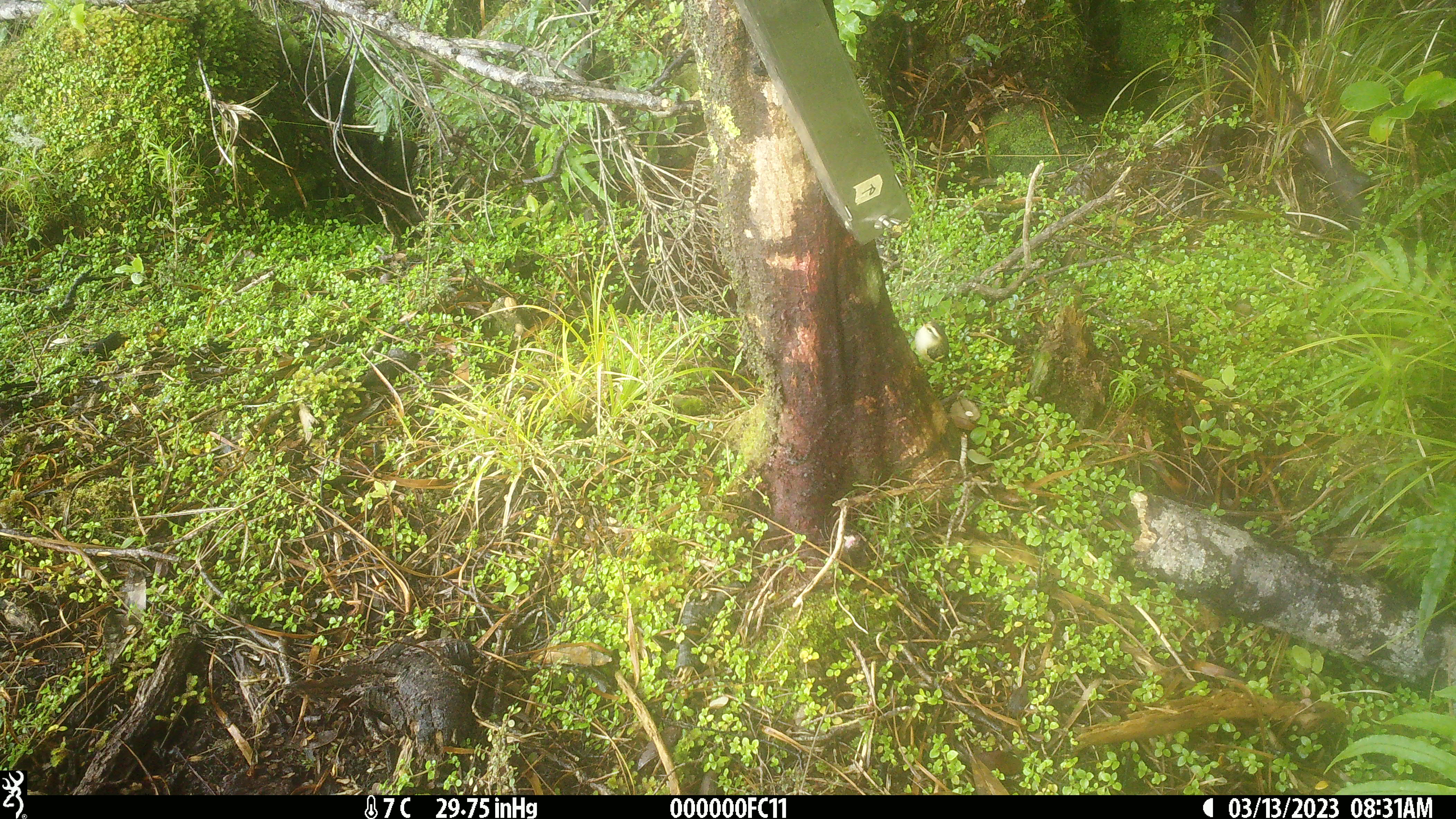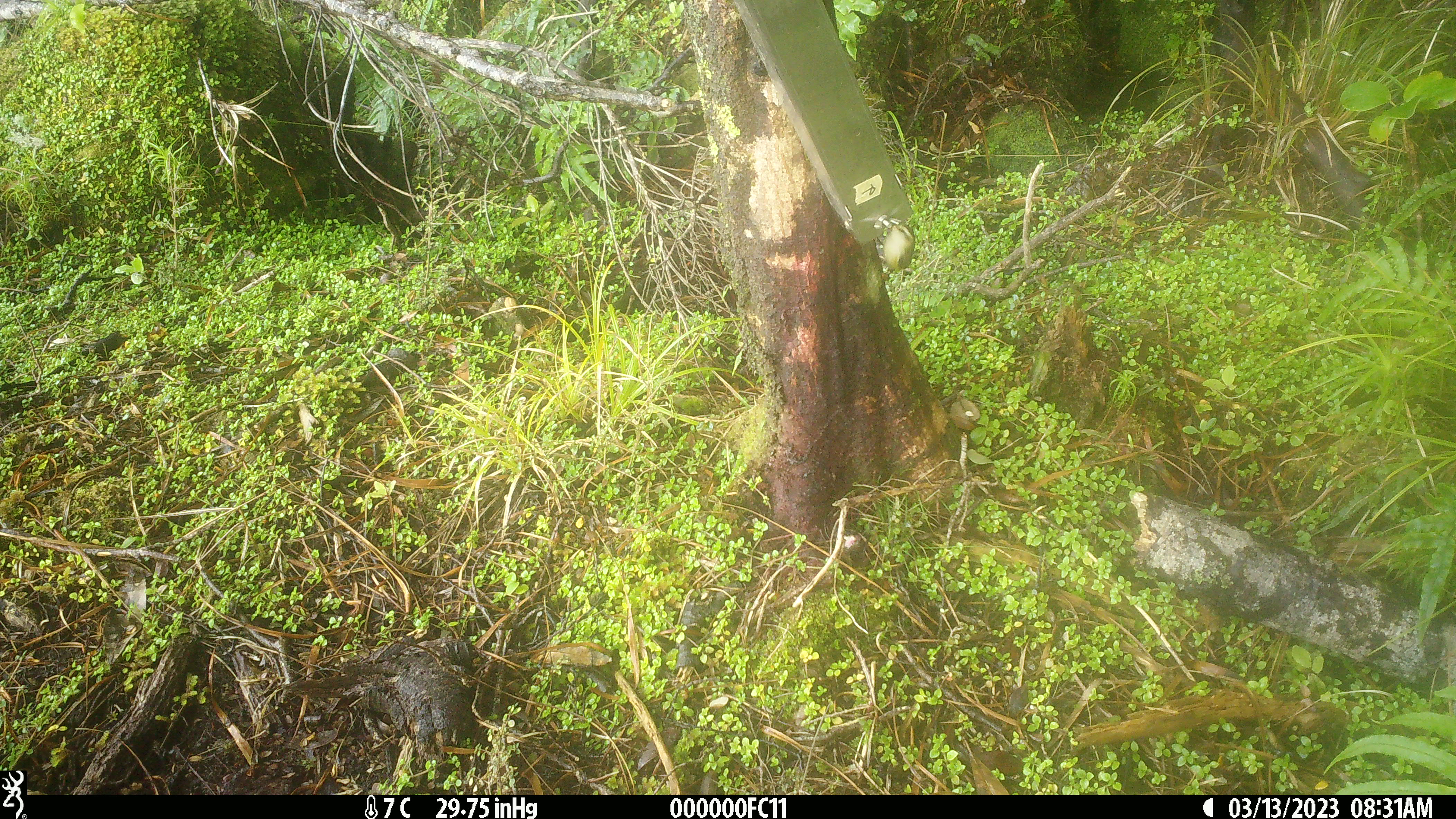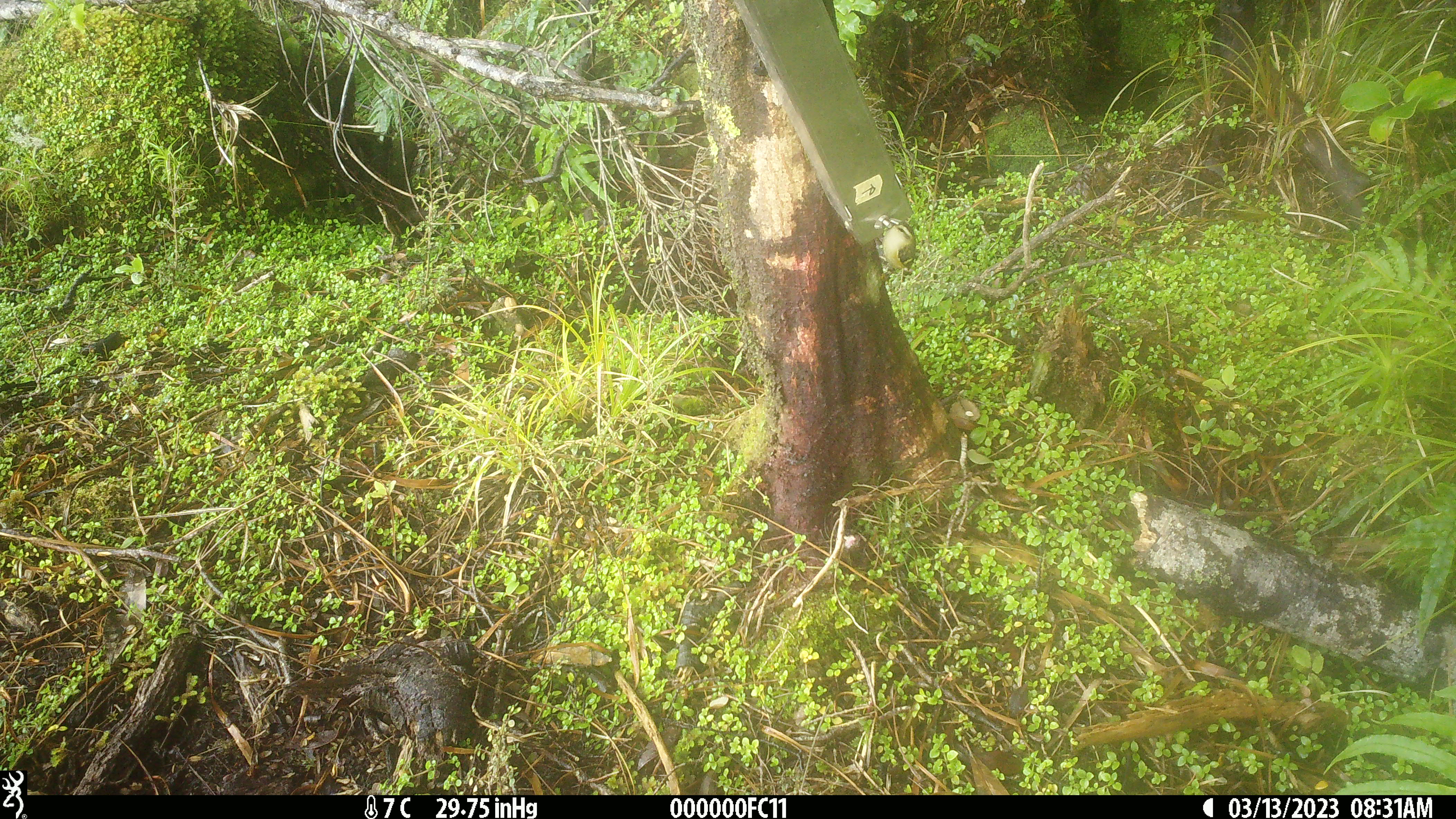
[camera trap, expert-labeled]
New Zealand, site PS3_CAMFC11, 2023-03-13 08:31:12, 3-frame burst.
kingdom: Animalia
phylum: Chordata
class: Aves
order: Passeriformes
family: Acanthisittidae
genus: Acanthisitta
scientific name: Acanthisitta chloris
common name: rifleman